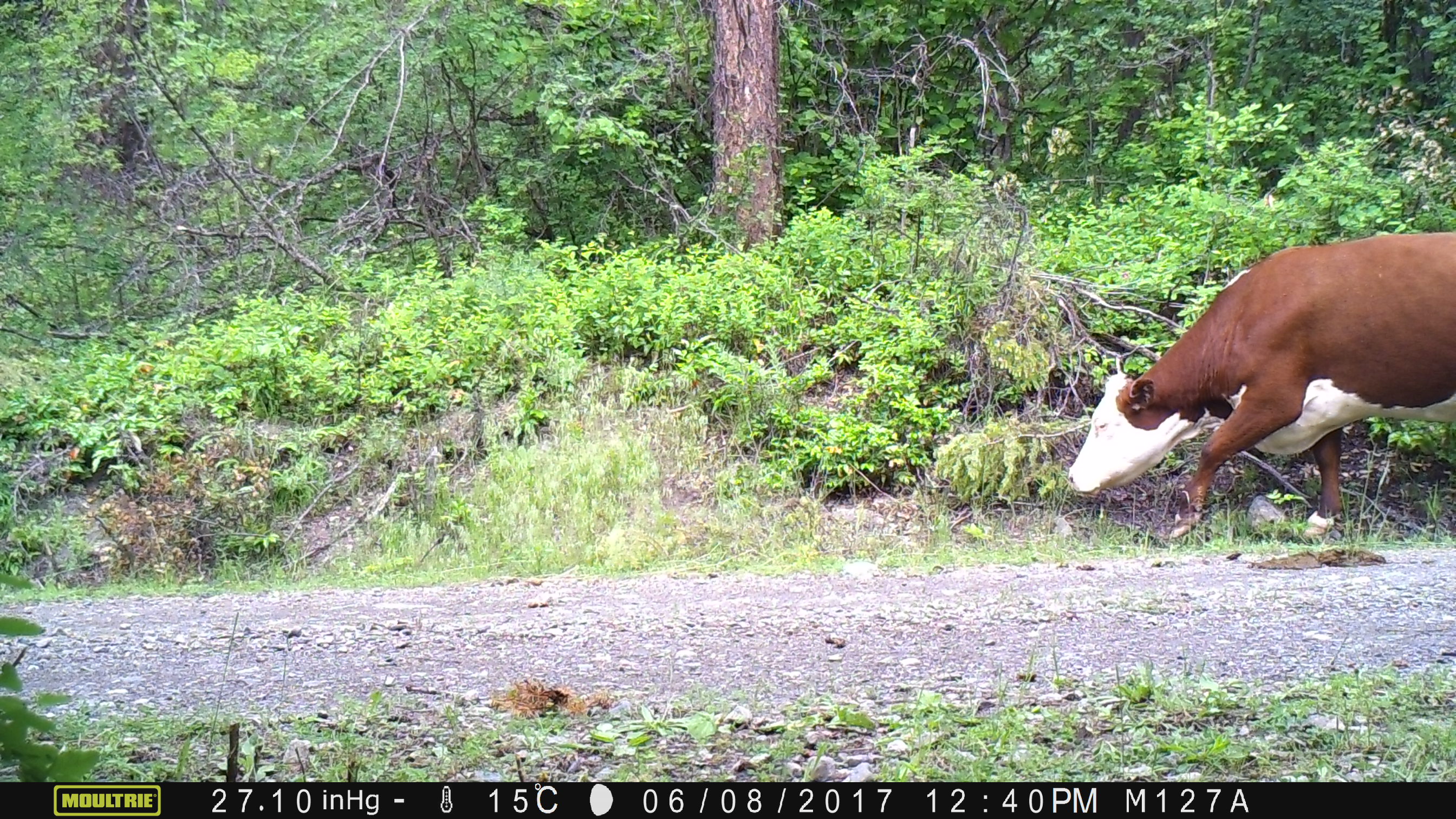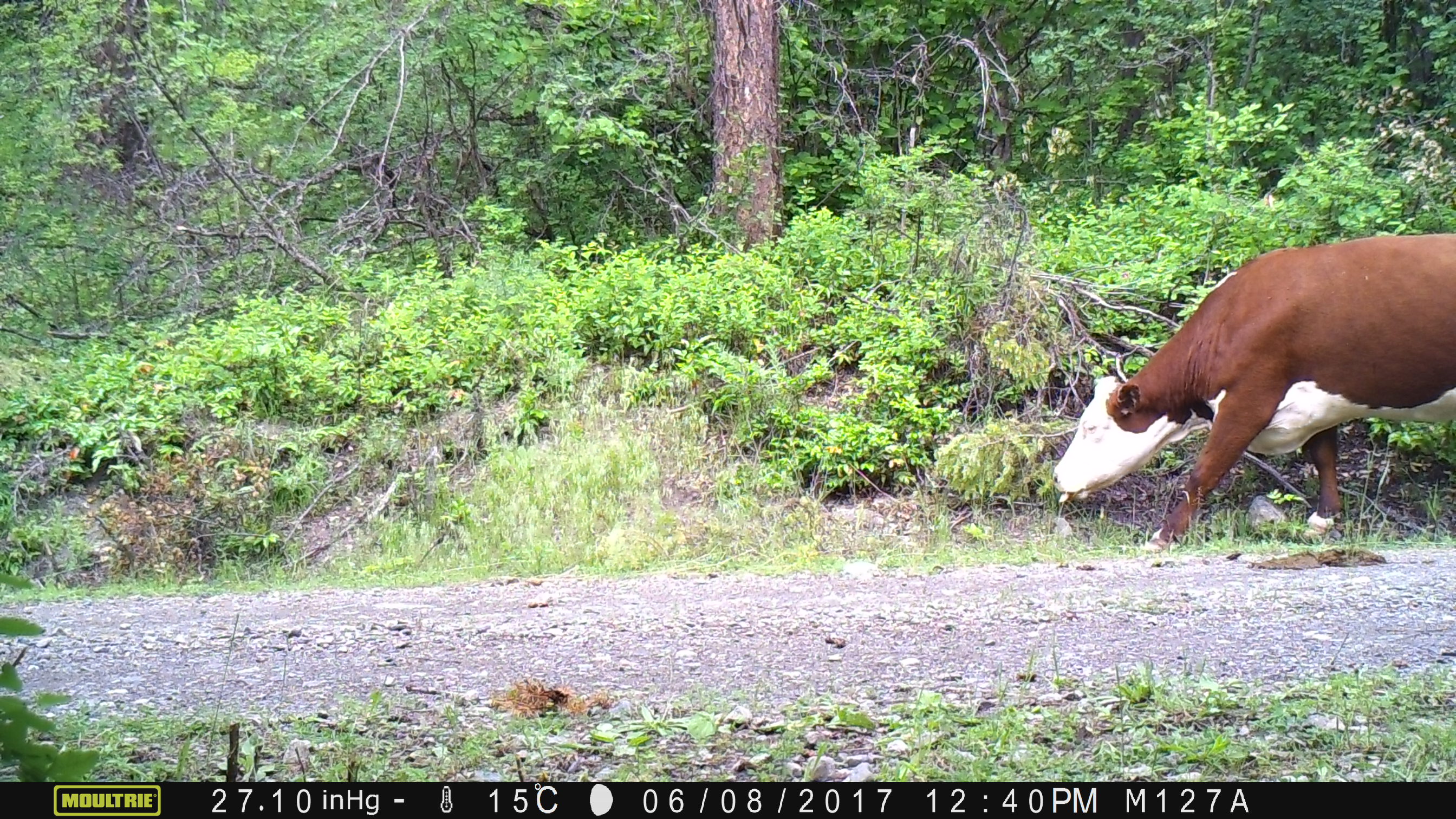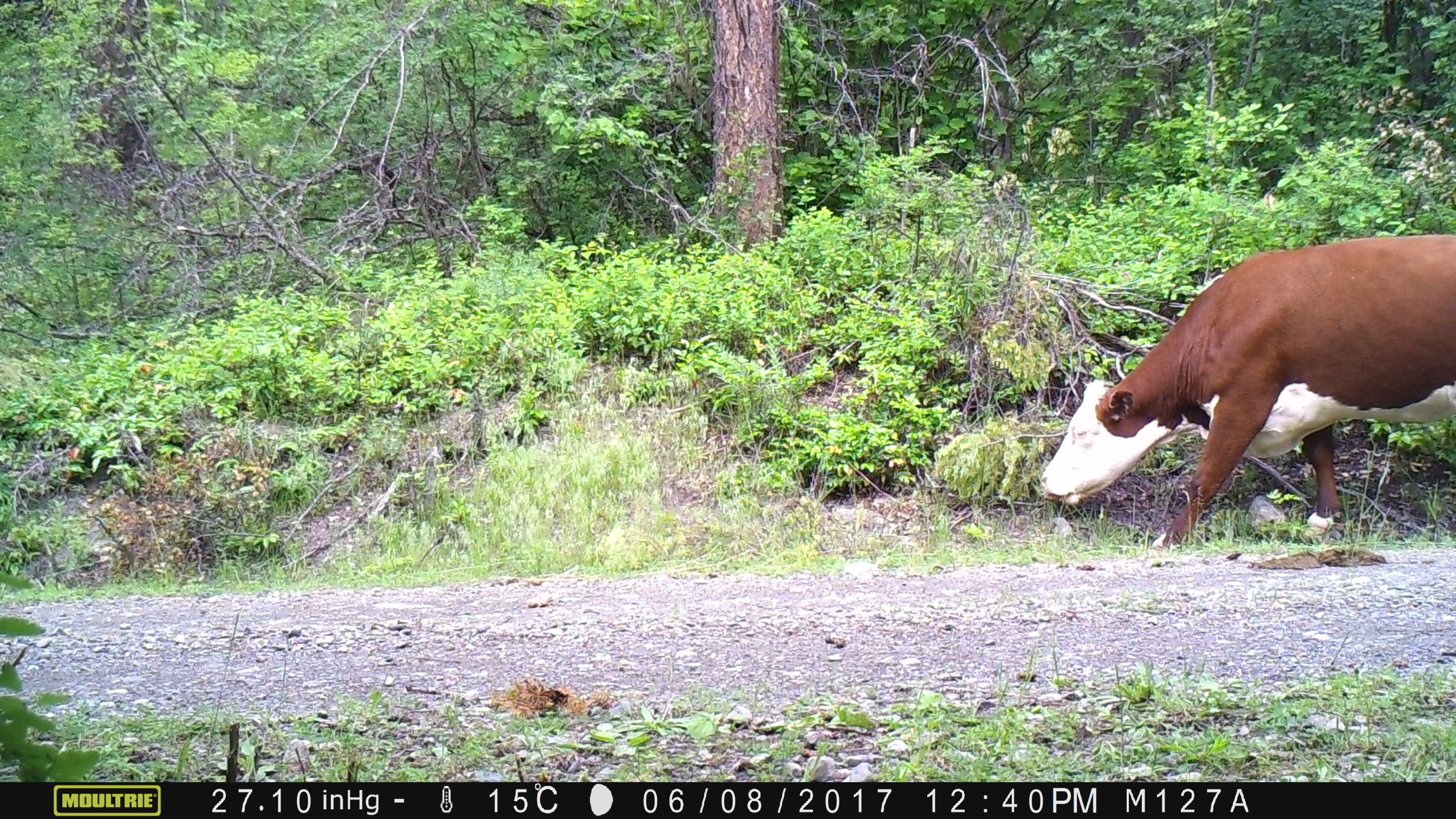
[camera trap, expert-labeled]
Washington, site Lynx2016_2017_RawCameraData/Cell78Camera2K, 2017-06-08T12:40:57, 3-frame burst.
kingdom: Animalia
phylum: Chordata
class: Mammalia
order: Artiodactyla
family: Bovidae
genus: Bos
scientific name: Bos taurus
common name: domestic cattle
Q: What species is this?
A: Domestic cattle (Bos taurus).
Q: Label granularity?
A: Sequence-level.